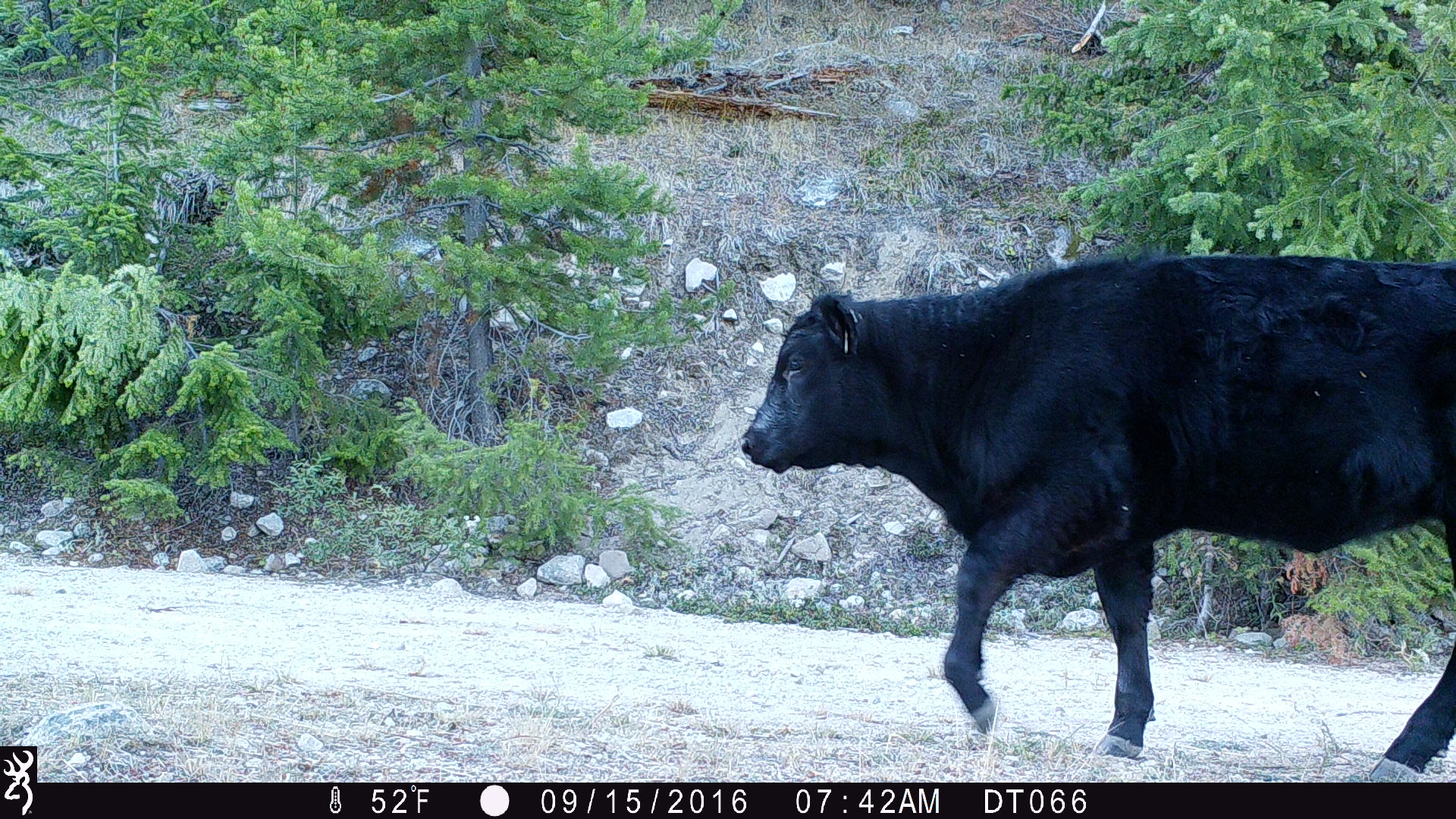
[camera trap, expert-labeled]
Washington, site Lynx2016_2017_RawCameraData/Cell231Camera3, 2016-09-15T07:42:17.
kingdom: Animalia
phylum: Chordata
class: Mammalia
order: Artiodactyla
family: Bovidae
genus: Bos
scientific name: Bos taurus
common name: domestic cattle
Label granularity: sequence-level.